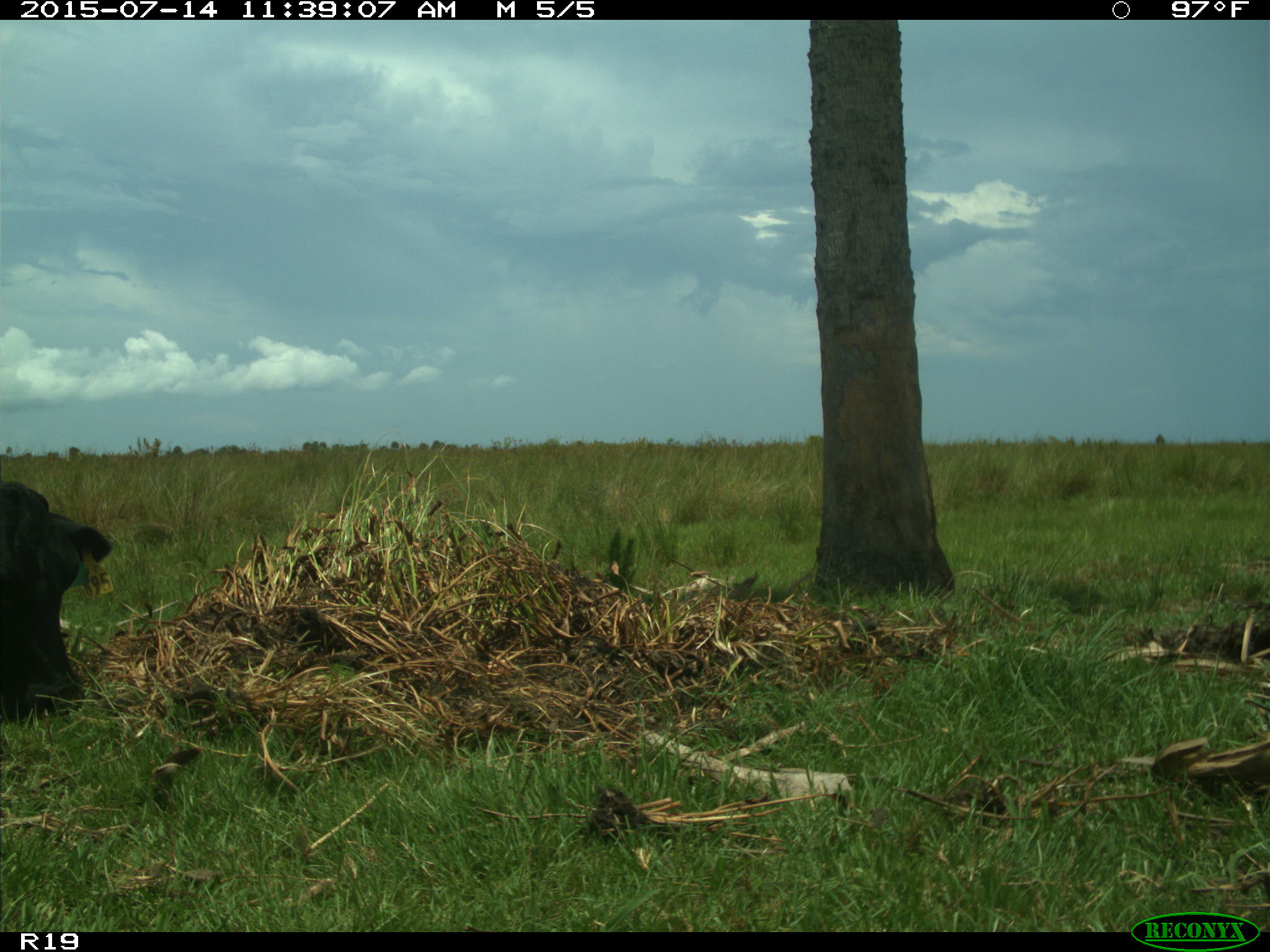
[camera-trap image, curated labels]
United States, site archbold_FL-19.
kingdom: Animalia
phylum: Chordata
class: Mammalia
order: Artiodactyla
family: Bovidae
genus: Bos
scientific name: Bos taurus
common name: domestic cow